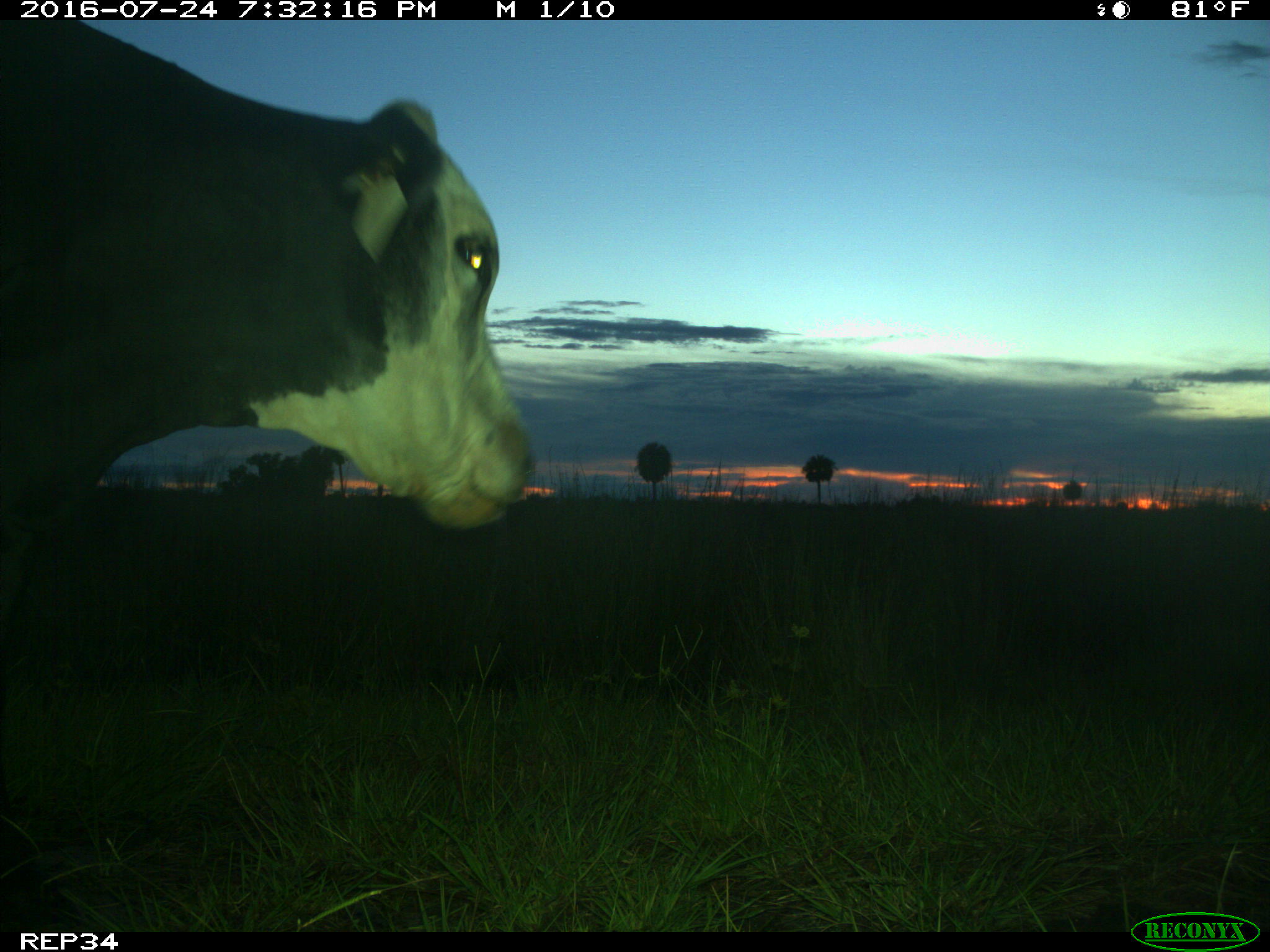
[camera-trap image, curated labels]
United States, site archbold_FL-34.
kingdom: Animalia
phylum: Chordata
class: Mammalia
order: Artiodactyla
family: Bovidae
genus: Bos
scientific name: Bos taurus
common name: domestic cow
Bos taurus (domestic cow).